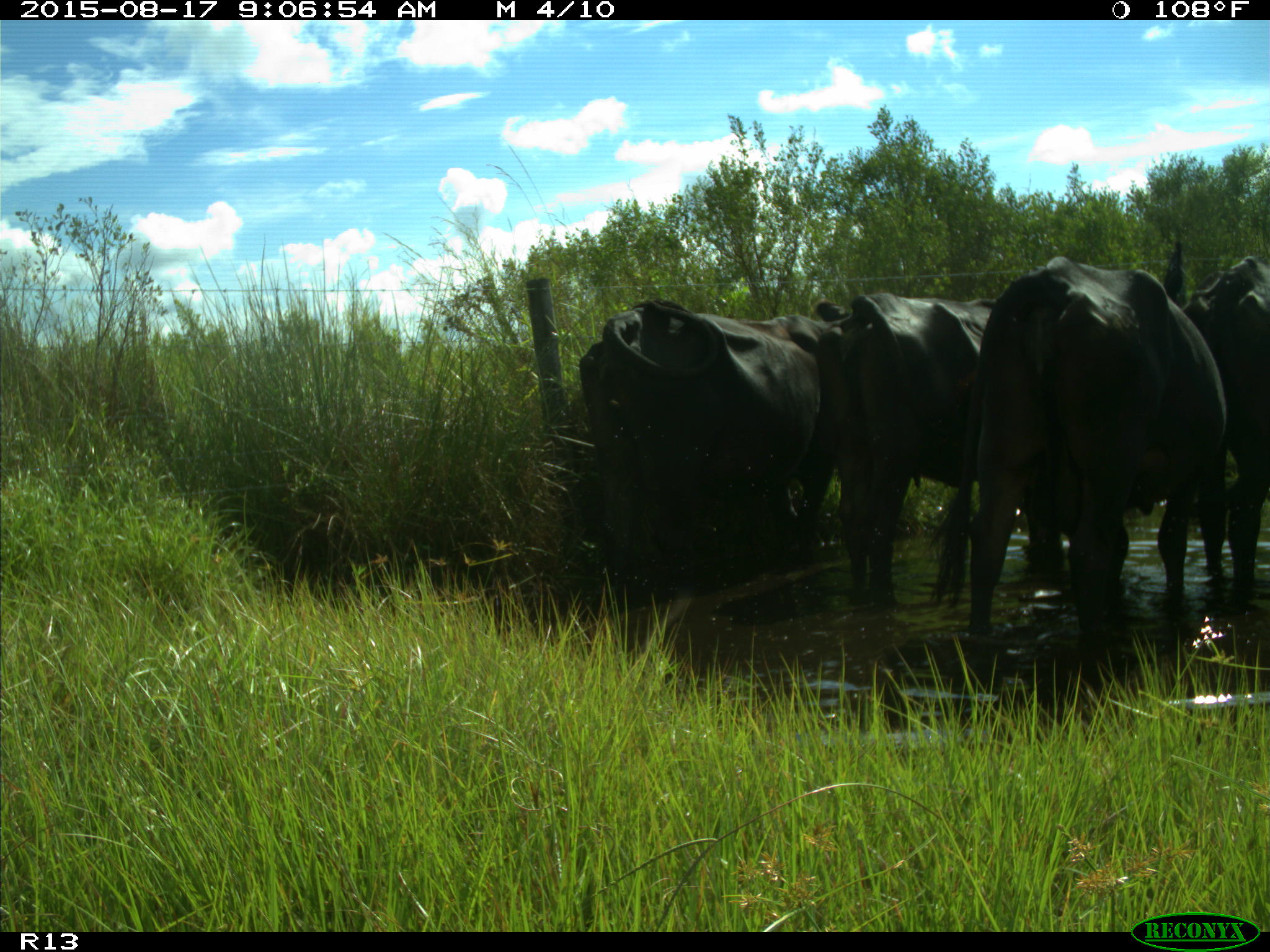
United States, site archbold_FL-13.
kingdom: Animalia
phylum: Chordata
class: Mammalia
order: Artiodactyla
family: Bovidae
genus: Bos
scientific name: Bos taurus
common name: domestic cow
Bos taurus (domestic cow).